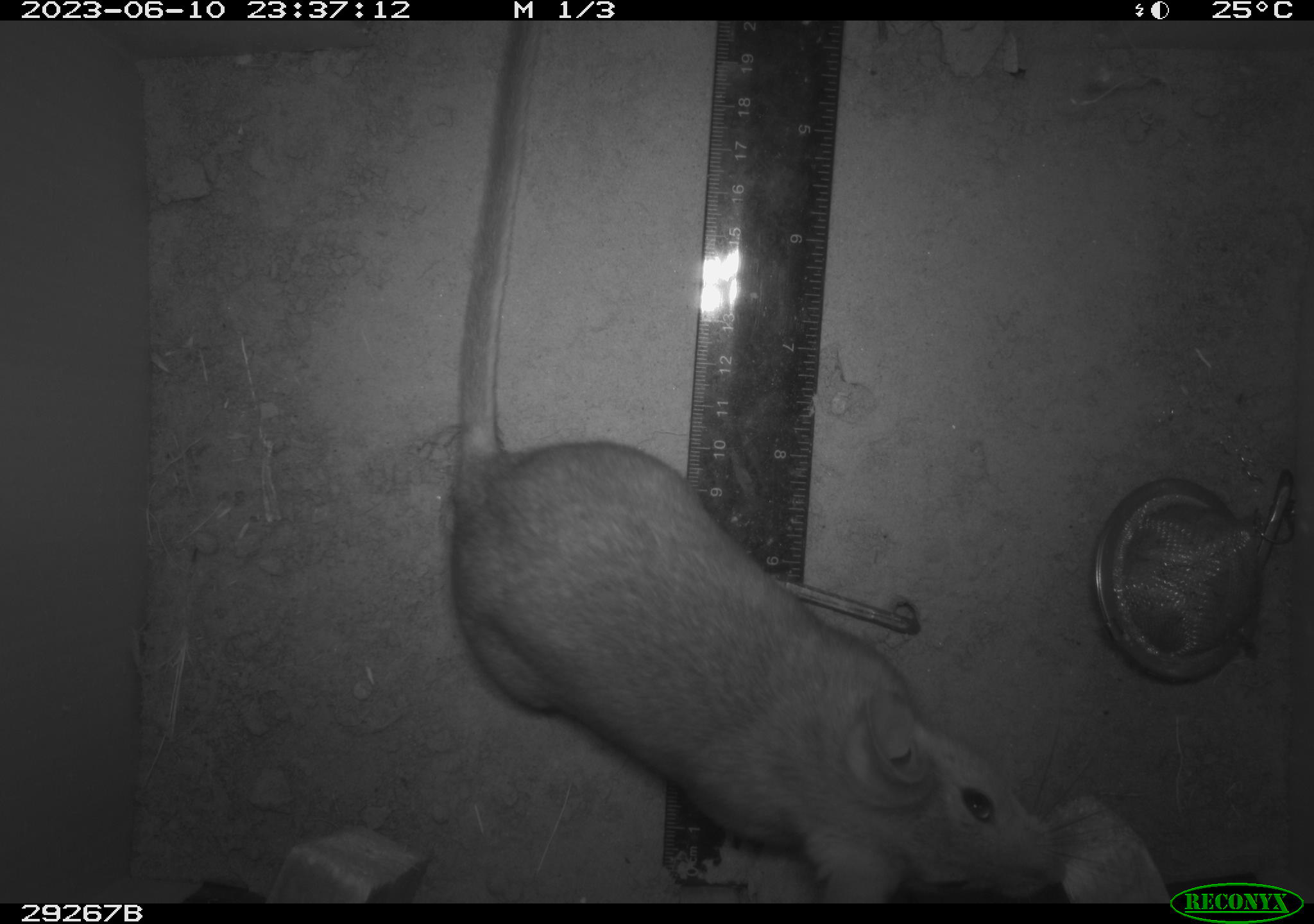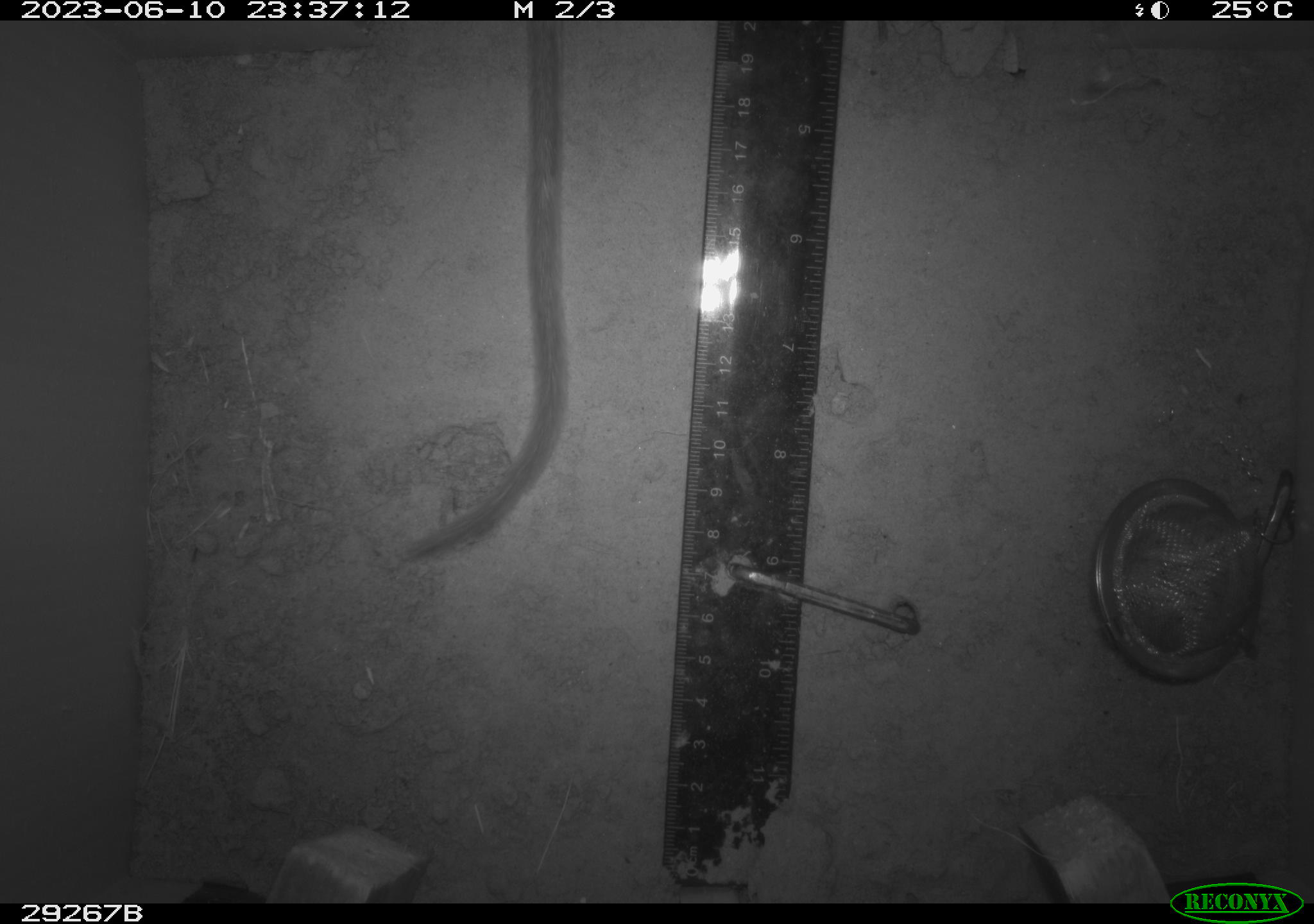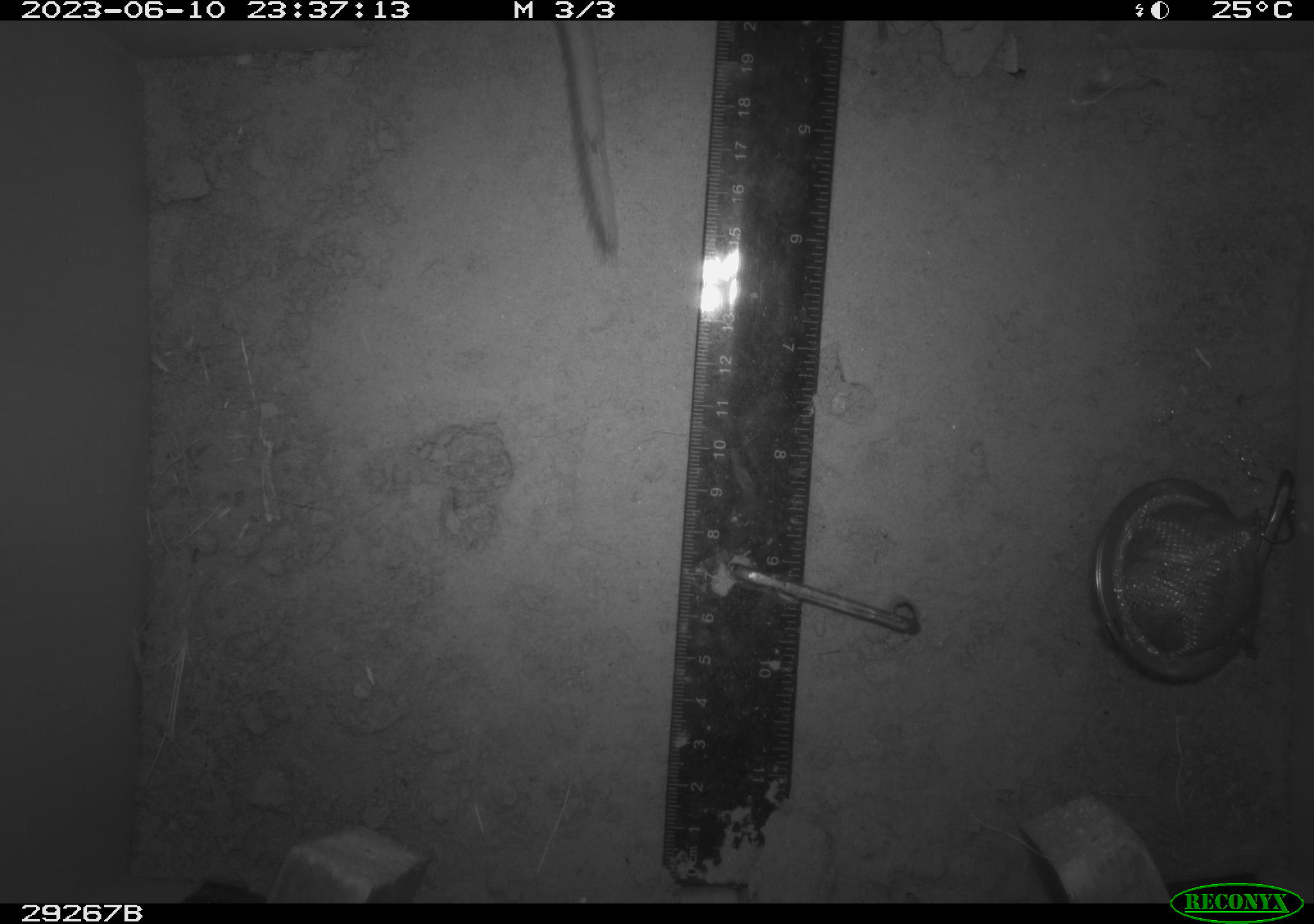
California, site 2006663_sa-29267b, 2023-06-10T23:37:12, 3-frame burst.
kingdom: Animalia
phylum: Chordata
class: Mammalia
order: Rodentia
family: Cricetidae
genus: Neotoma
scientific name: Neotoma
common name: pack rat or woodrat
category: neotoma species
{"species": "neotoma species (pack rat or woodrat) (Neotoma)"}